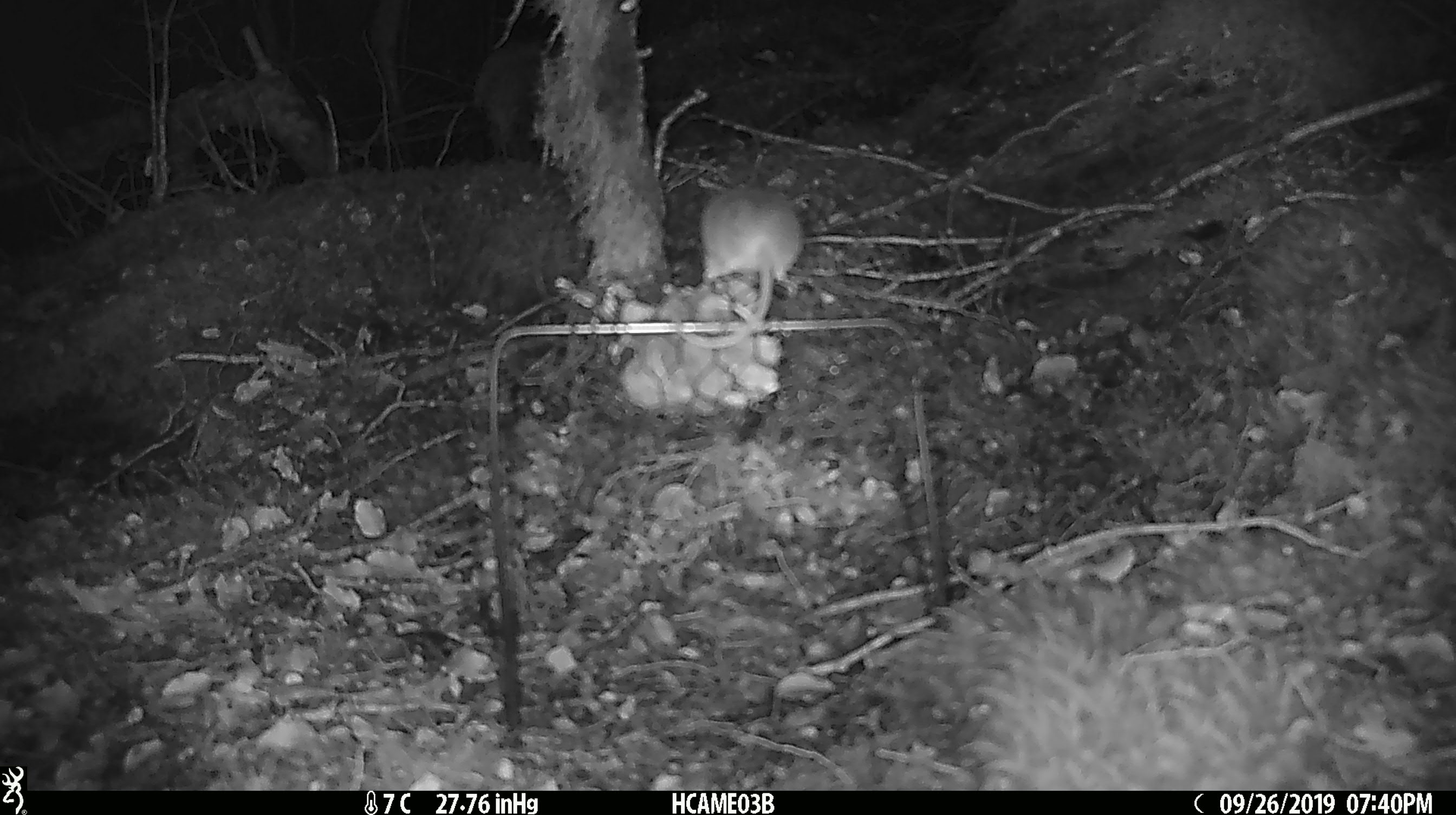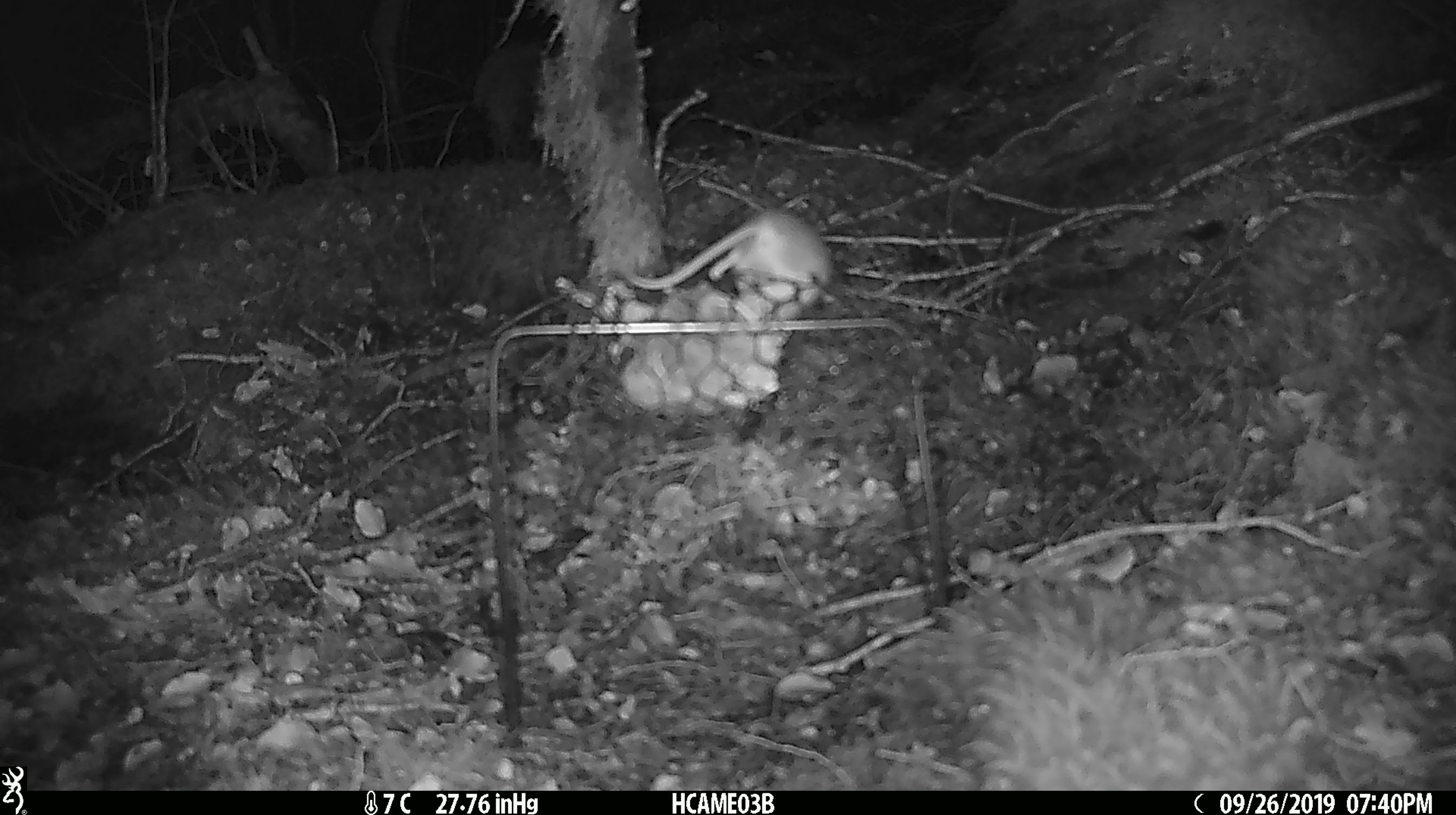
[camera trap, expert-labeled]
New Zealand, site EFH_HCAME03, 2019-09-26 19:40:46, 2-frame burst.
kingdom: Animalia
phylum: Chordata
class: Mammalia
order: Rodentia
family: Muridae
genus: Mus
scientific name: Mus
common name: mouse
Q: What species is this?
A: Mouse (Mus).